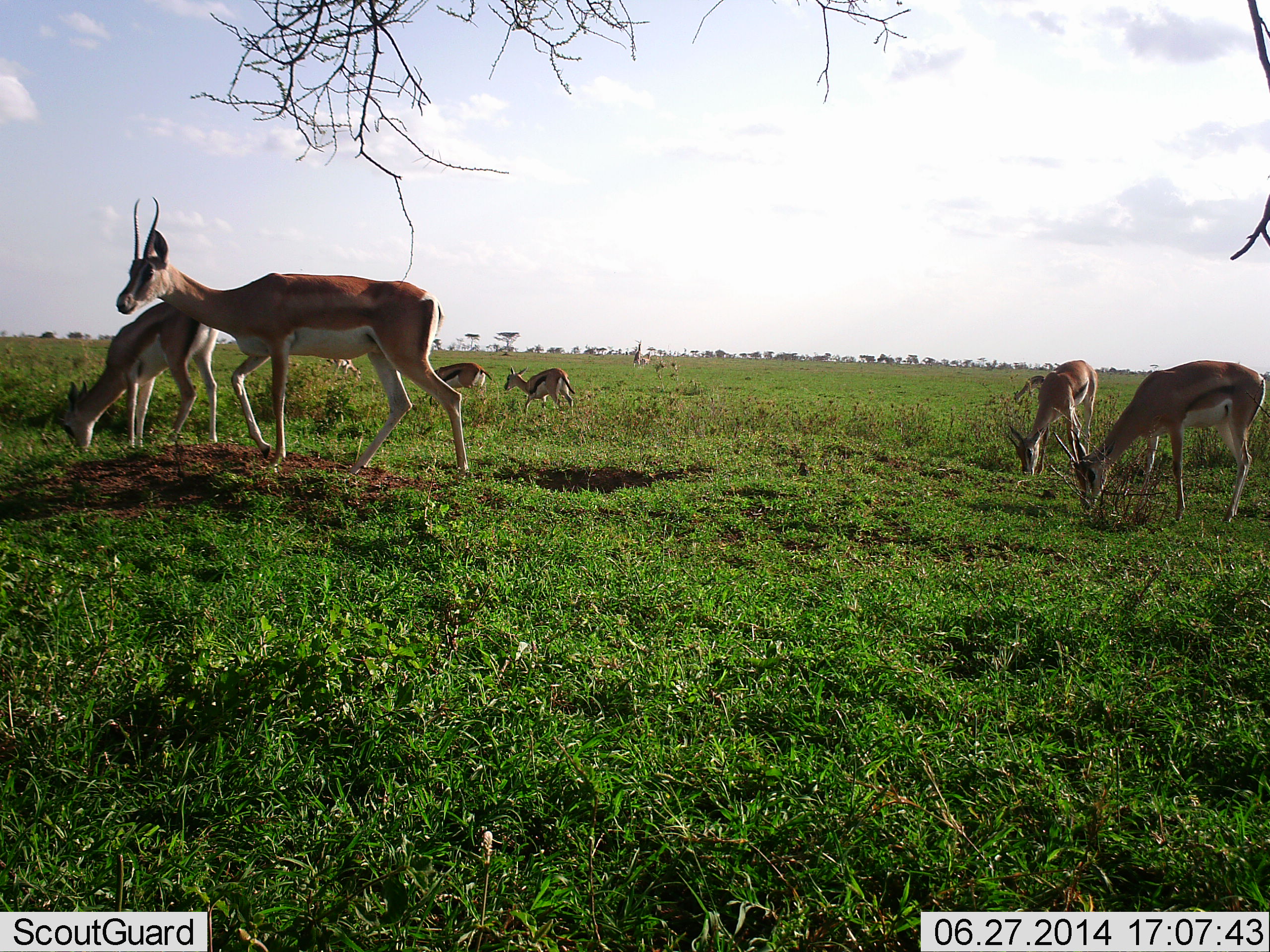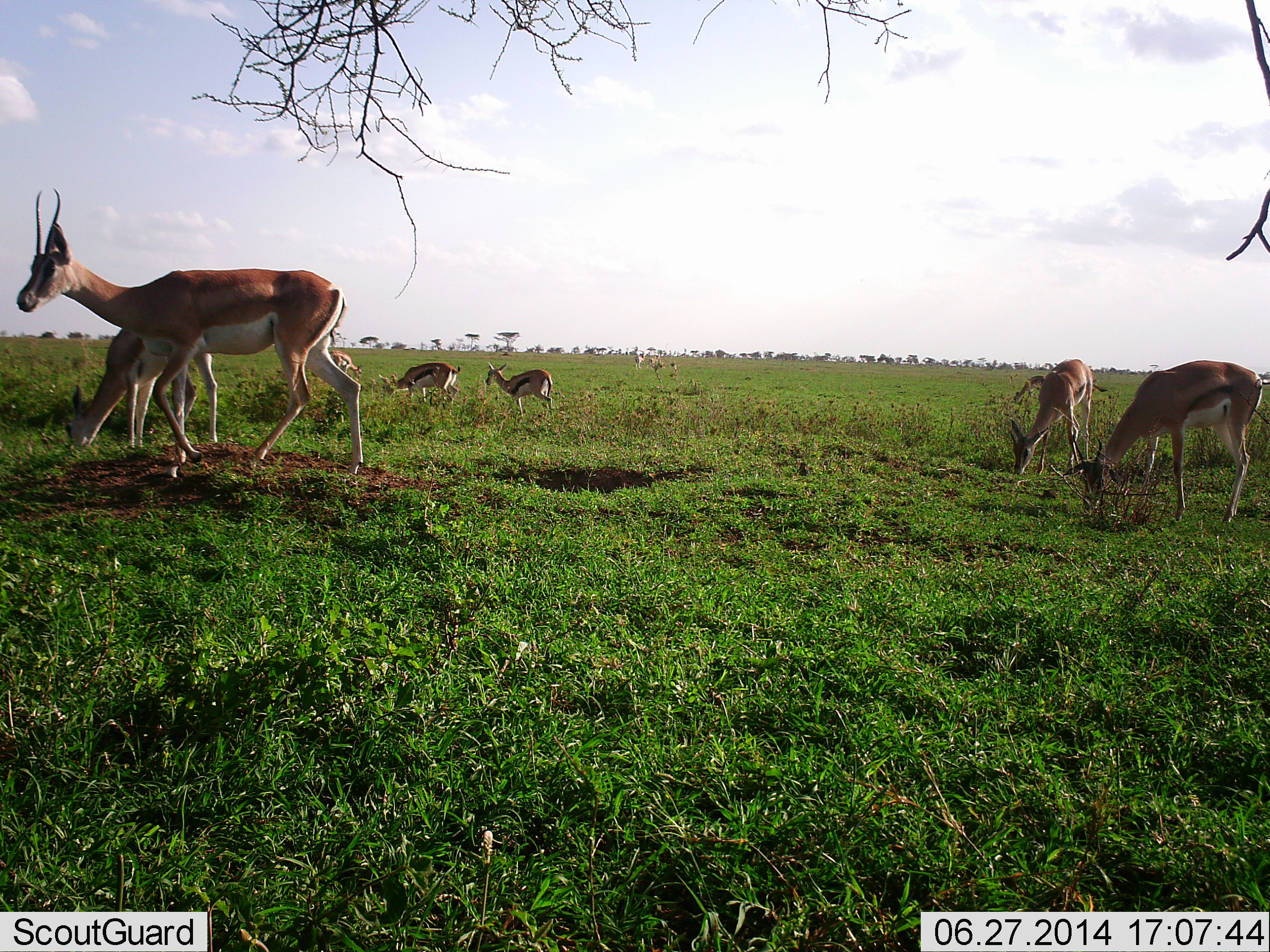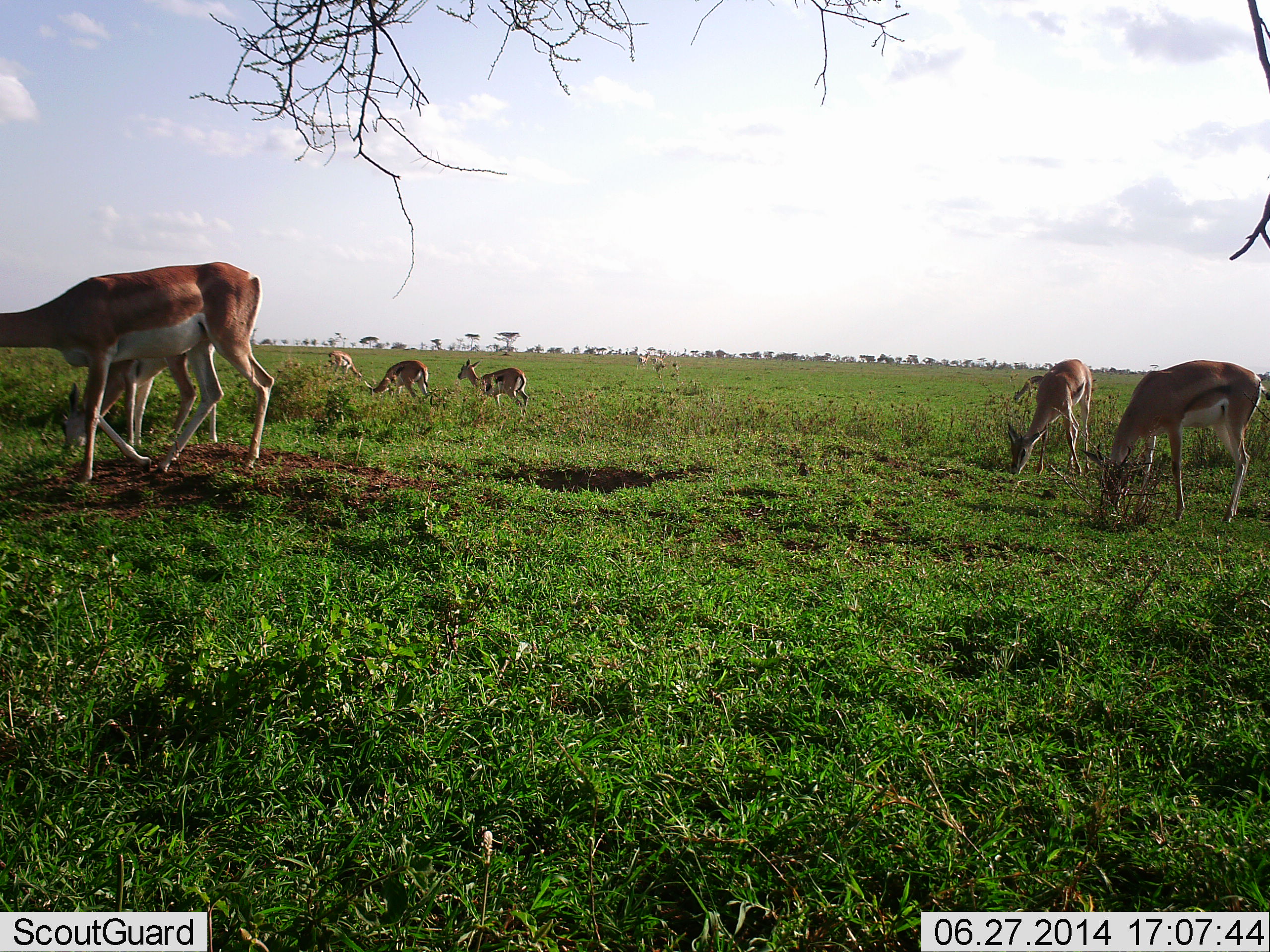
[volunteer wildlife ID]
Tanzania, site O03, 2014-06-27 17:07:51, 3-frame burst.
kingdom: Animalia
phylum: Chordata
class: Mammalia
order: Artiodactyla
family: Bovidae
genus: Nanger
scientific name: Nanger granti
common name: grant's gazelle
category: gazellegrants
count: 4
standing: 29%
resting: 6%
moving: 59%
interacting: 0%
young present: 6%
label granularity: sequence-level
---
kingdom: Animalia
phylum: Chordata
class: Mammalia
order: Artiodactyla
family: Bovidae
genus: Eudorcas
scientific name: Eudorcas thomsonii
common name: thomson's gazelle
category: gazellethomsons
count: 4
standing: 21%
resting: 0%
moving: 64%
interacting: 0%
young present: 0%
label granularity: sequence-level